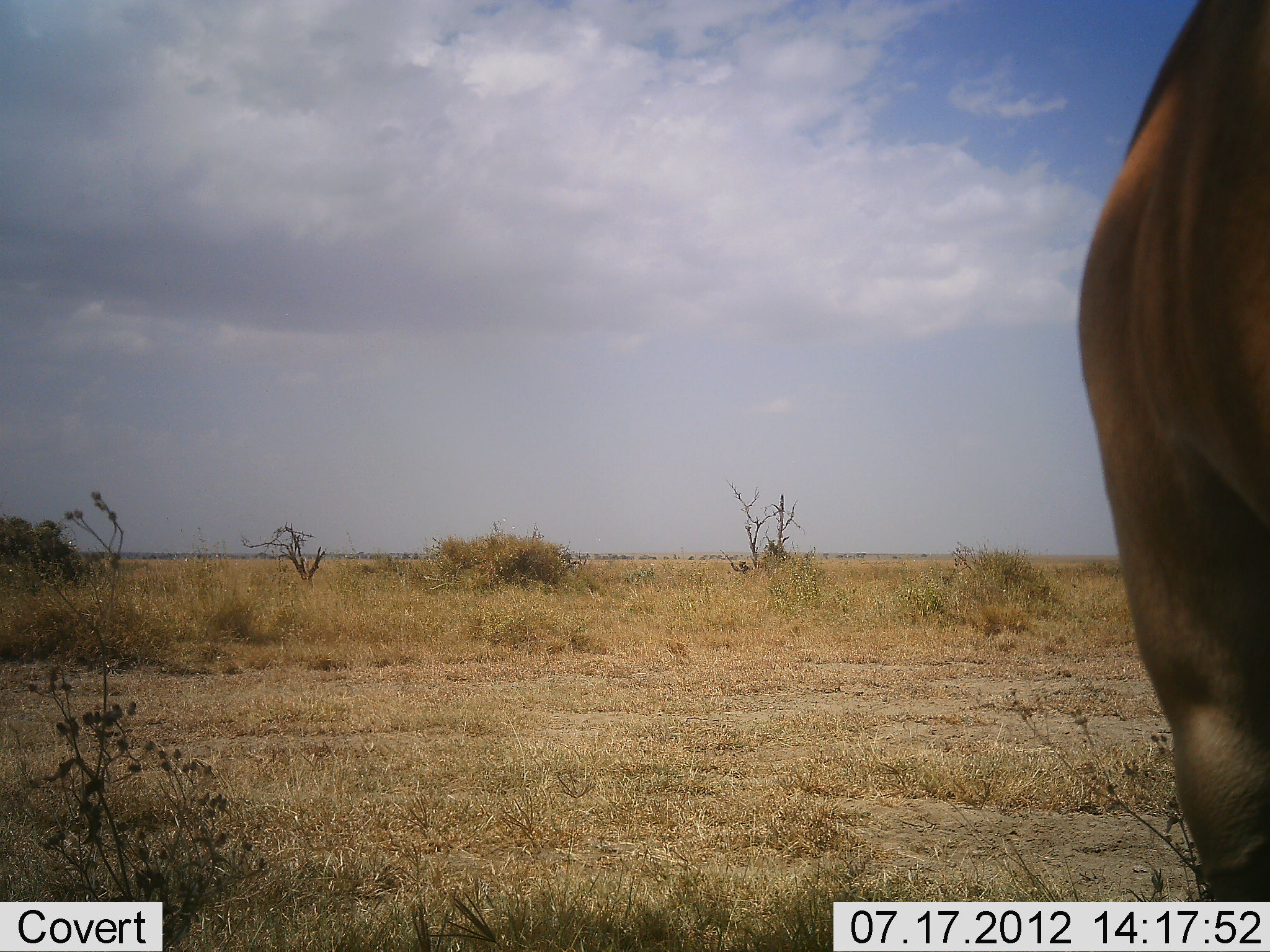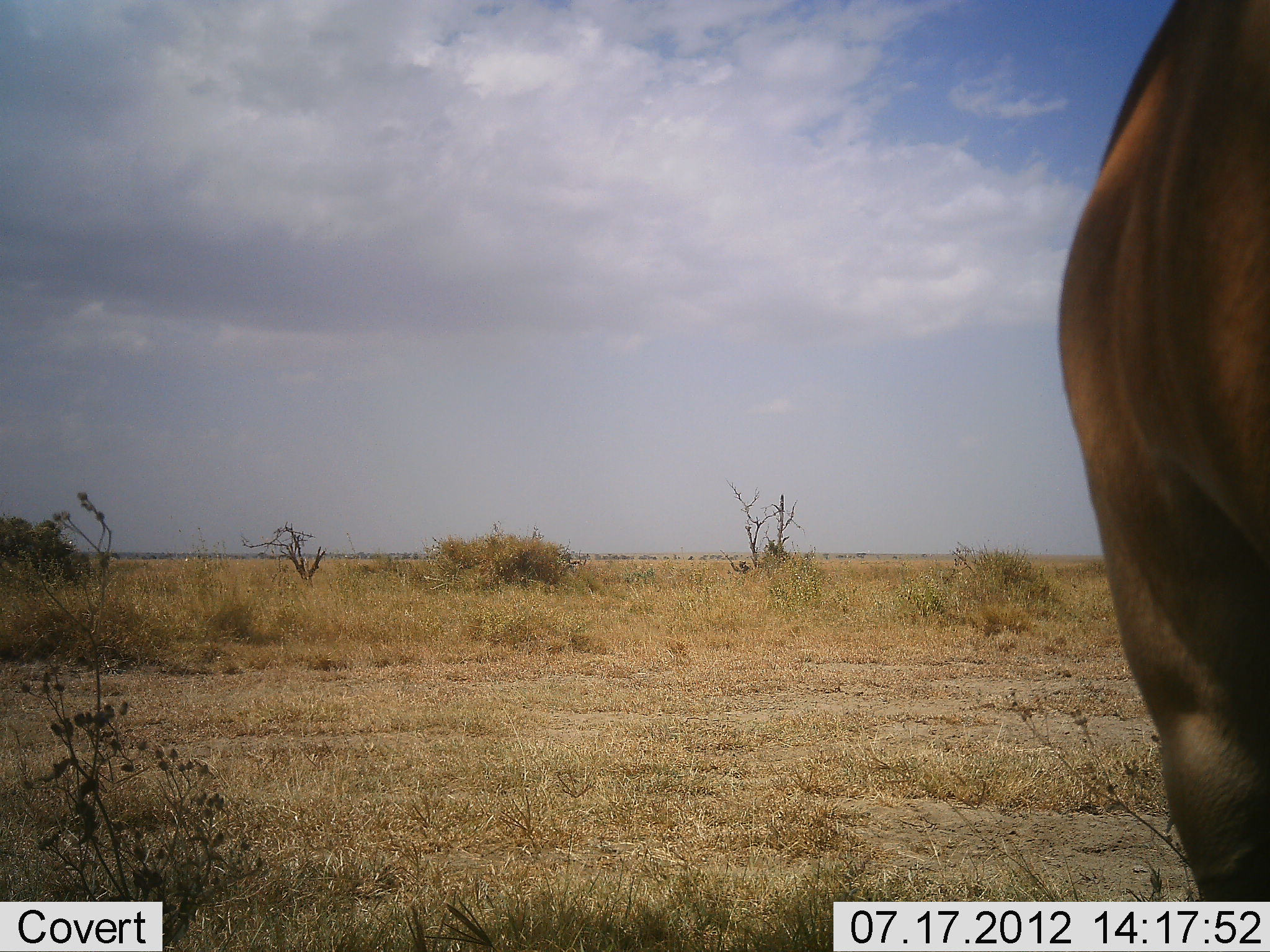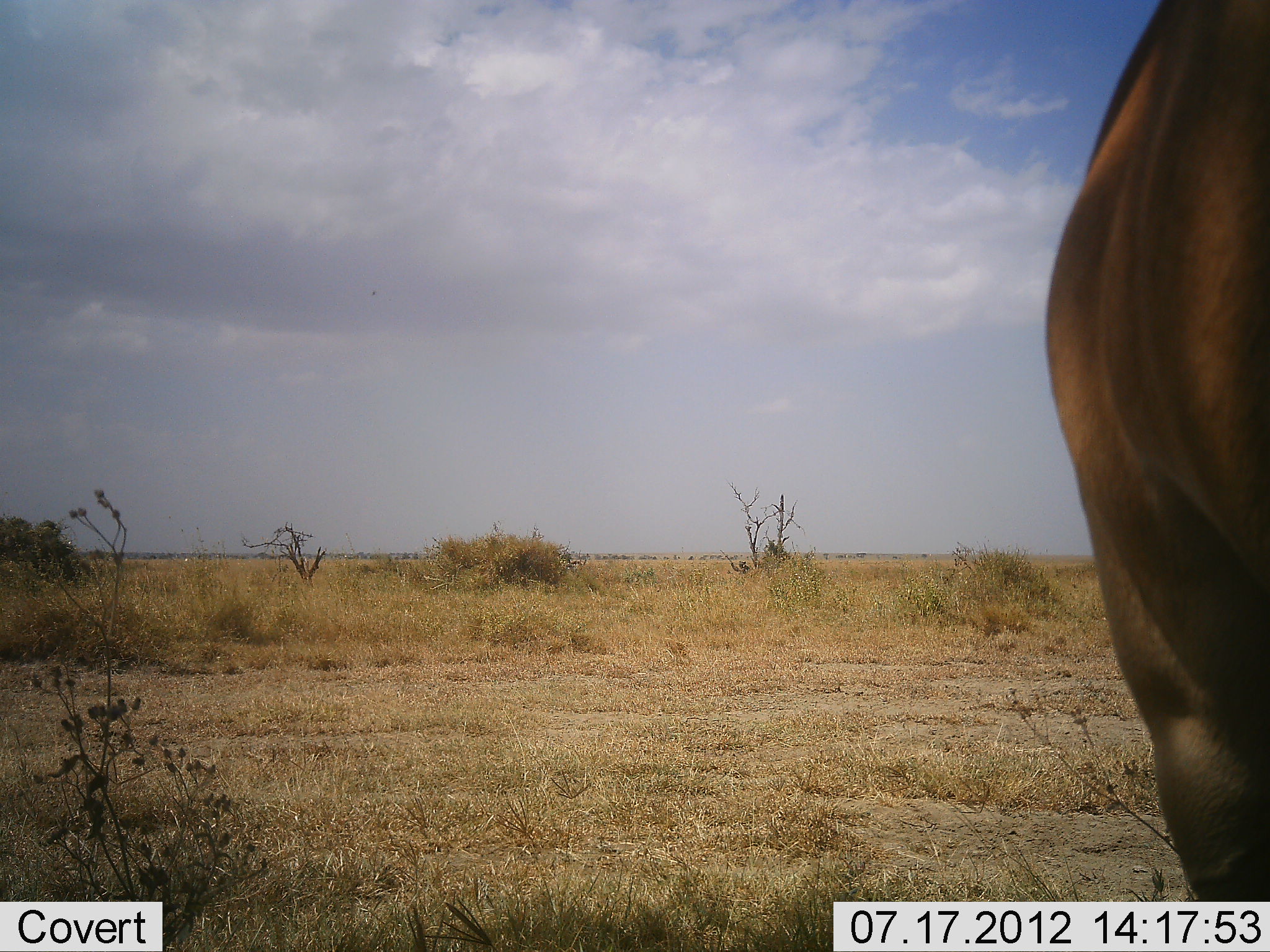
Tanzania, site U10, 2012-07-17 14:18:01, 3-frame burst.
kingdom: Animalia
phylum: Chordata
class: Mammalia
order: Artiodactyla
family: Bovidae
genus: Alcelaphus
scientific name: Alcelaphus buselaphus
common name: hartebeest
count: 1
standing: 100%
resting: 0%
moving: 0%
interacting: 0%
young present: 0%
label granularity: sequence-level